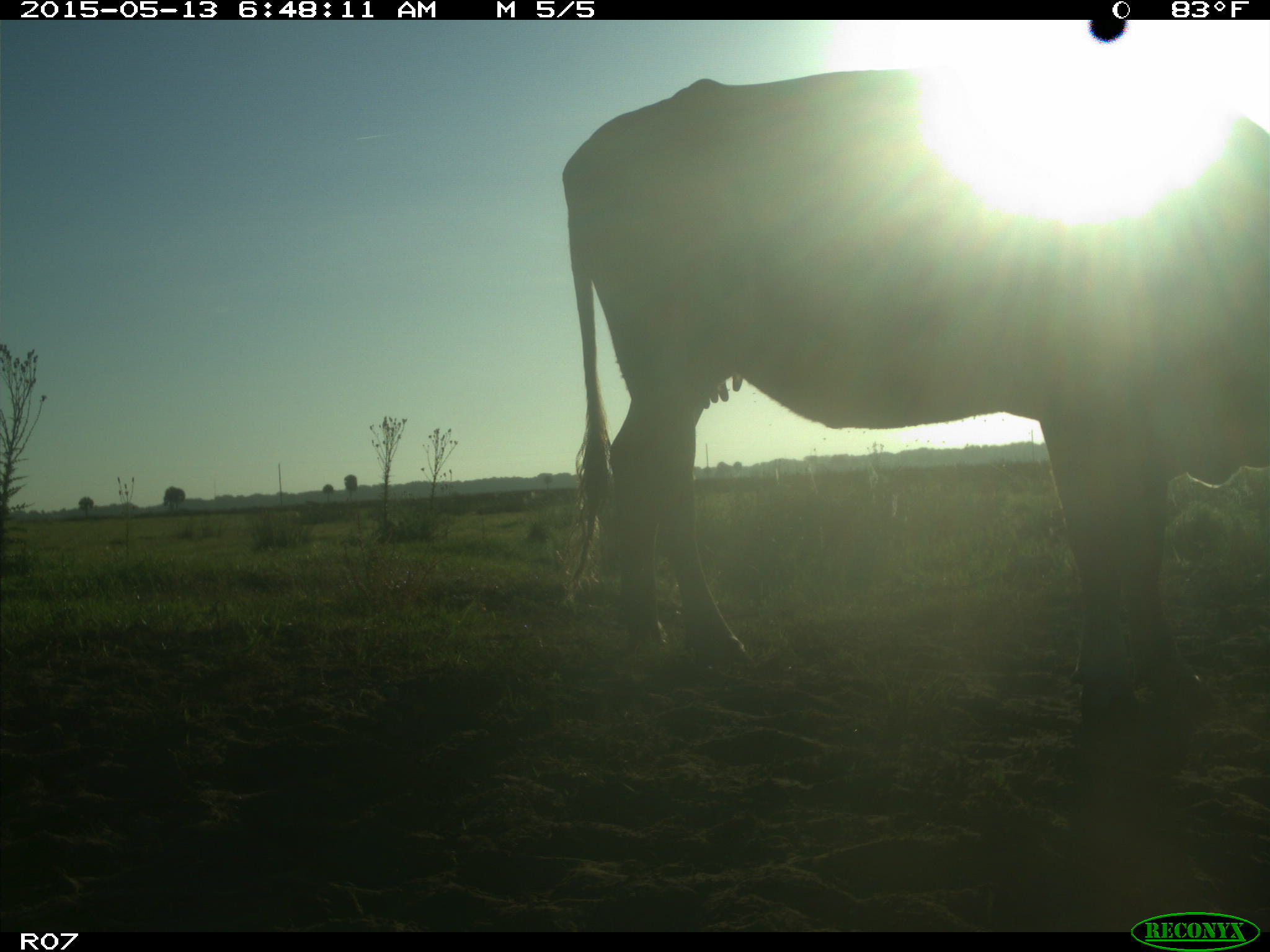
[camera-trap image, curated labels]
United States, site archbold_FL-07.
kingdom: Animalia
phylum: Chordata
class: Mammalia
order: Artiodactyla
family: Bovidae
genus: Bos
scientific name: Bos taurus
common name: domestic cow